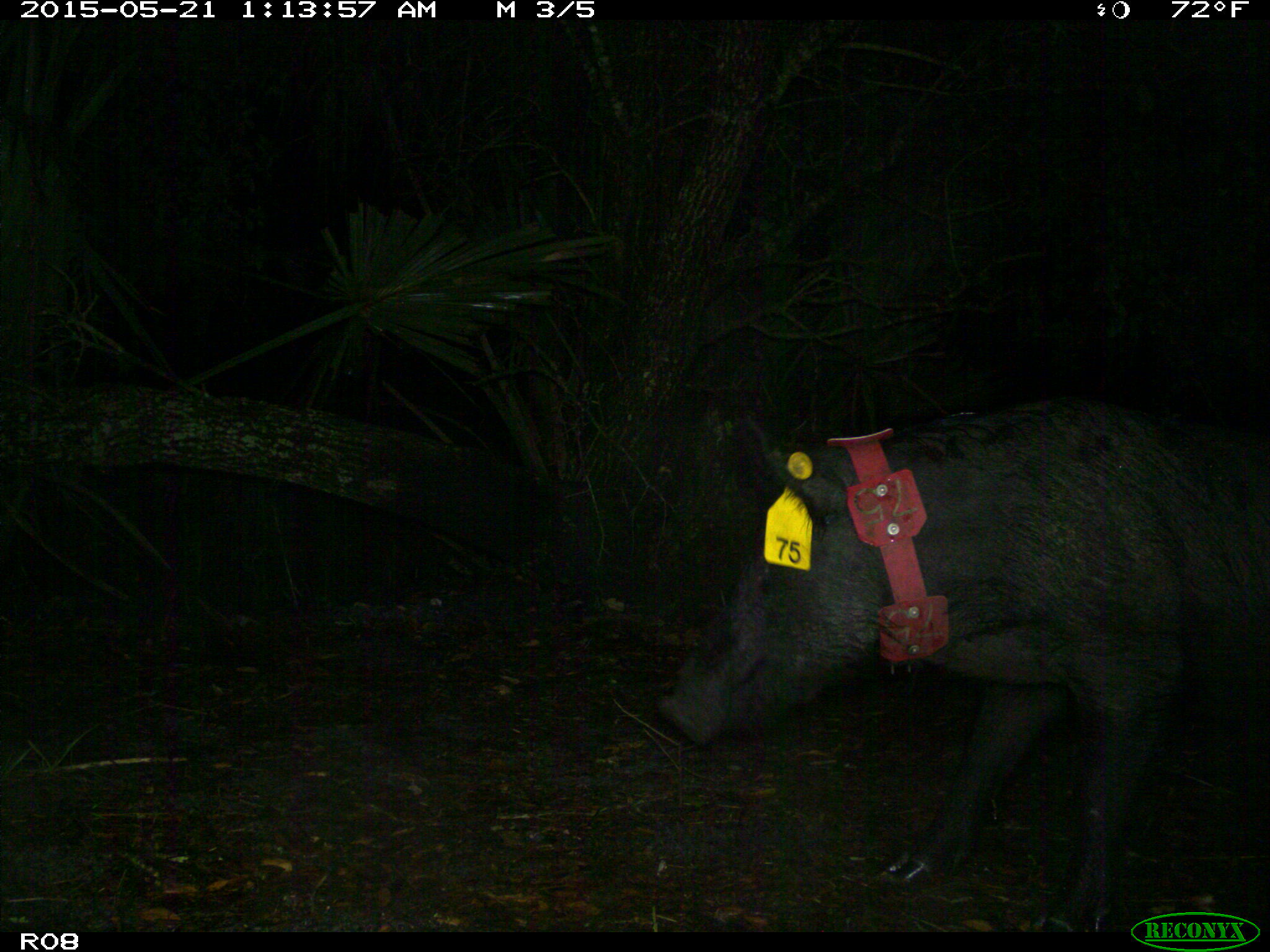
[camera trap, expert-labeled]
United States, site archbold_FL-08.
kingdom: Animalia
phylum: Chordata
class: Mammalia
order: Artiodactyla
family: Suidae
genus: Sus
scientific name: Sus scrofa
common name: wild boar